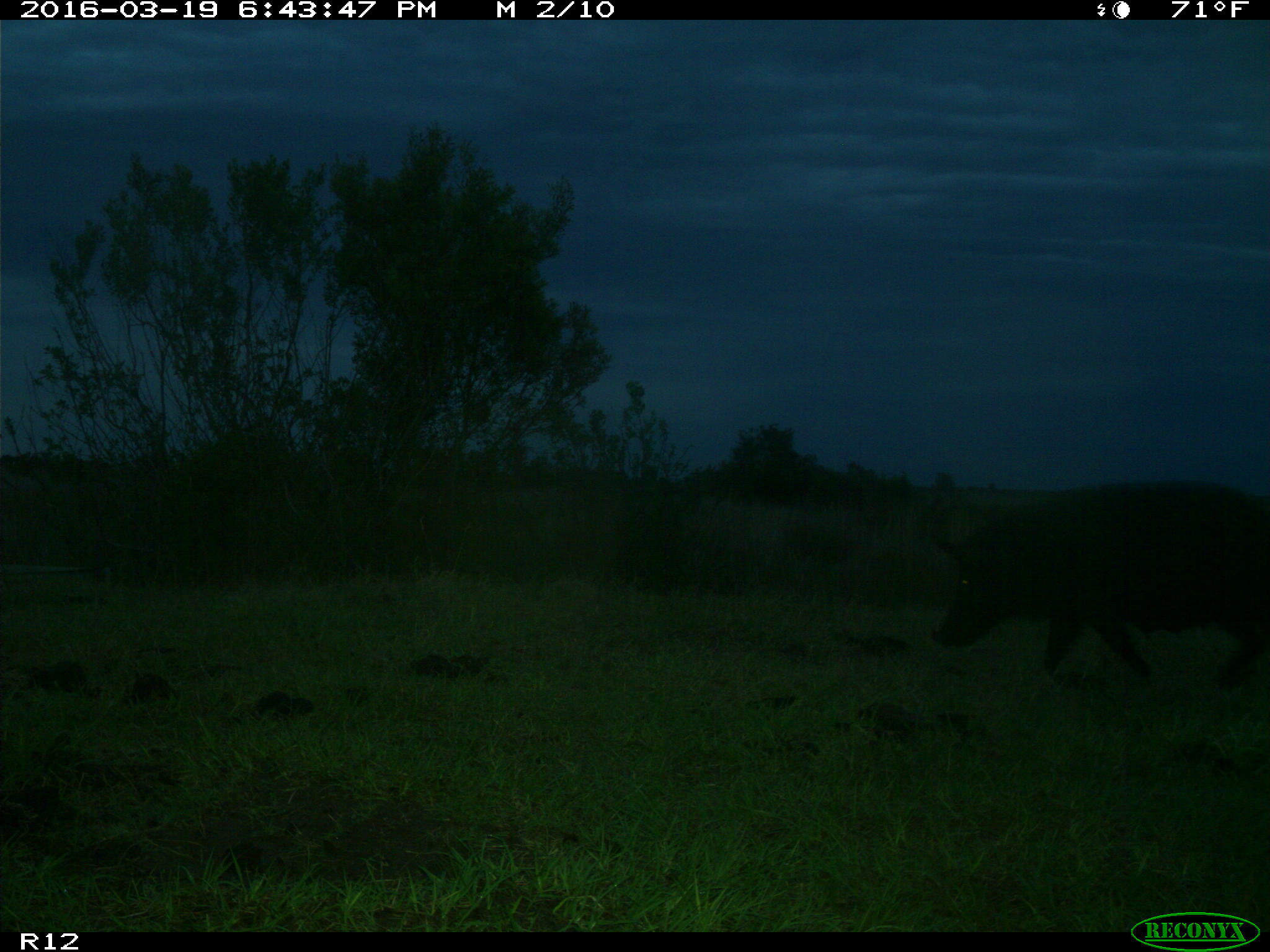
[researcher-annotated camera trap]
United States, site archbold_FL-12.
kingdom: Animalia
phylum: Chordata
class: Mammalia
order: Artiodactyla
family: Suidae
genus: Sus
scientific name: Sus scrofa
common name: wild boar